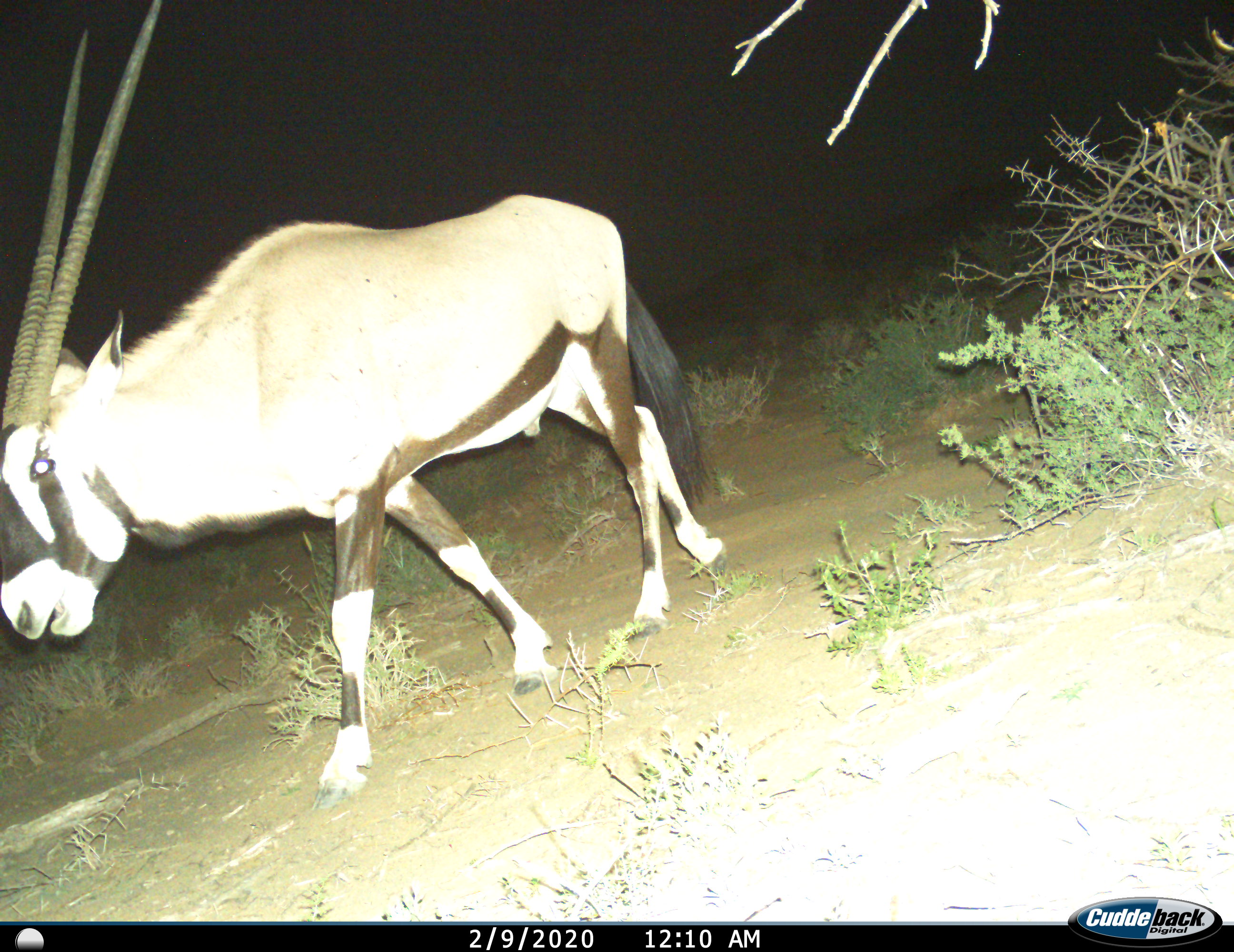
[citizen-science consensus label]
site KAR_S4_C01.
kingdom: Animalia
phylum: Chordata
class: Mammalia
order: Artiodactyla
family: Bovidae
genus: Oryx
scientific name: Oryx gazella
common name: gemsbok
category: oryx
Oryx (gemsbok) (Oryx gazella), count 1. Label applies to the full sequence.